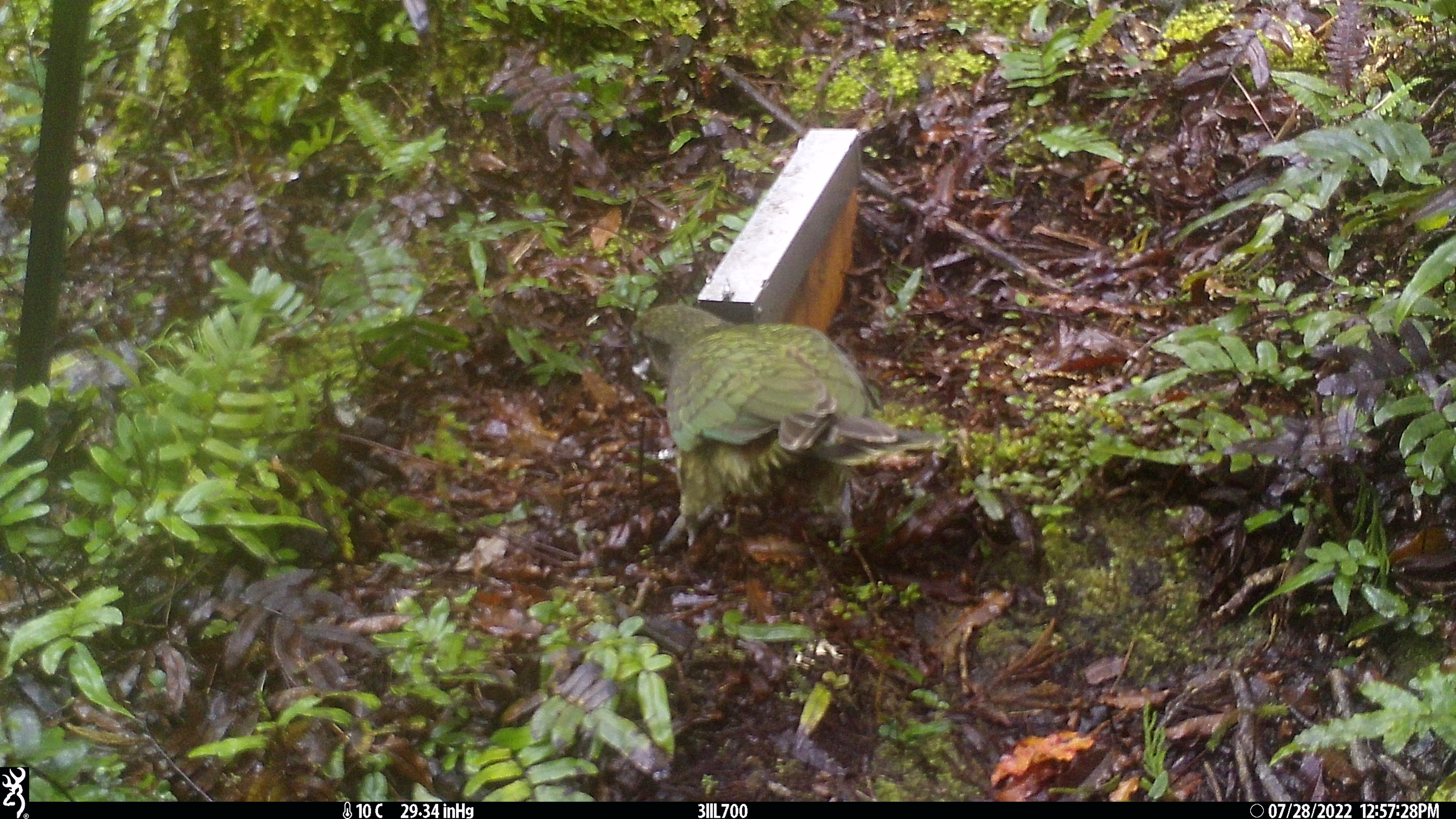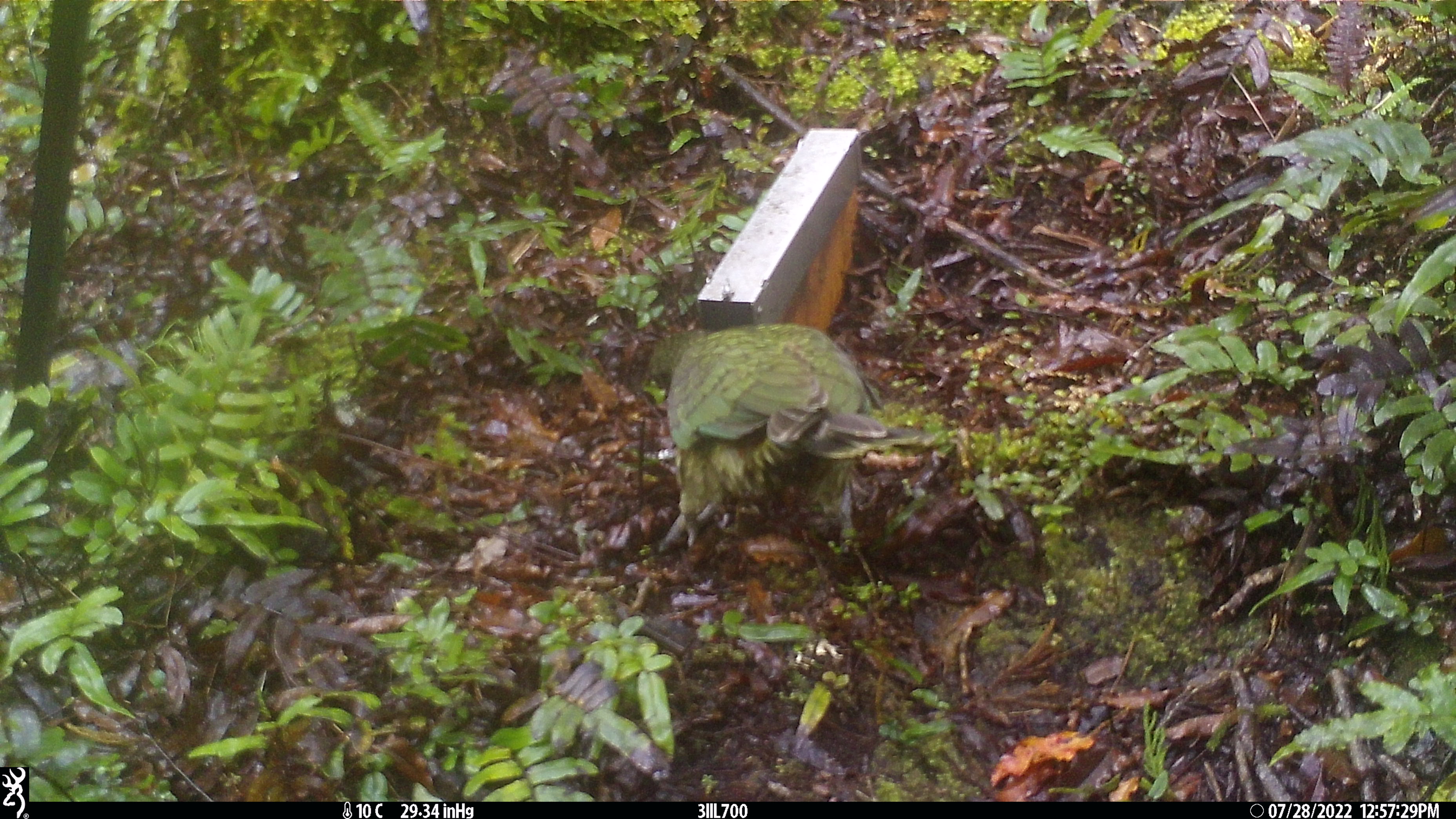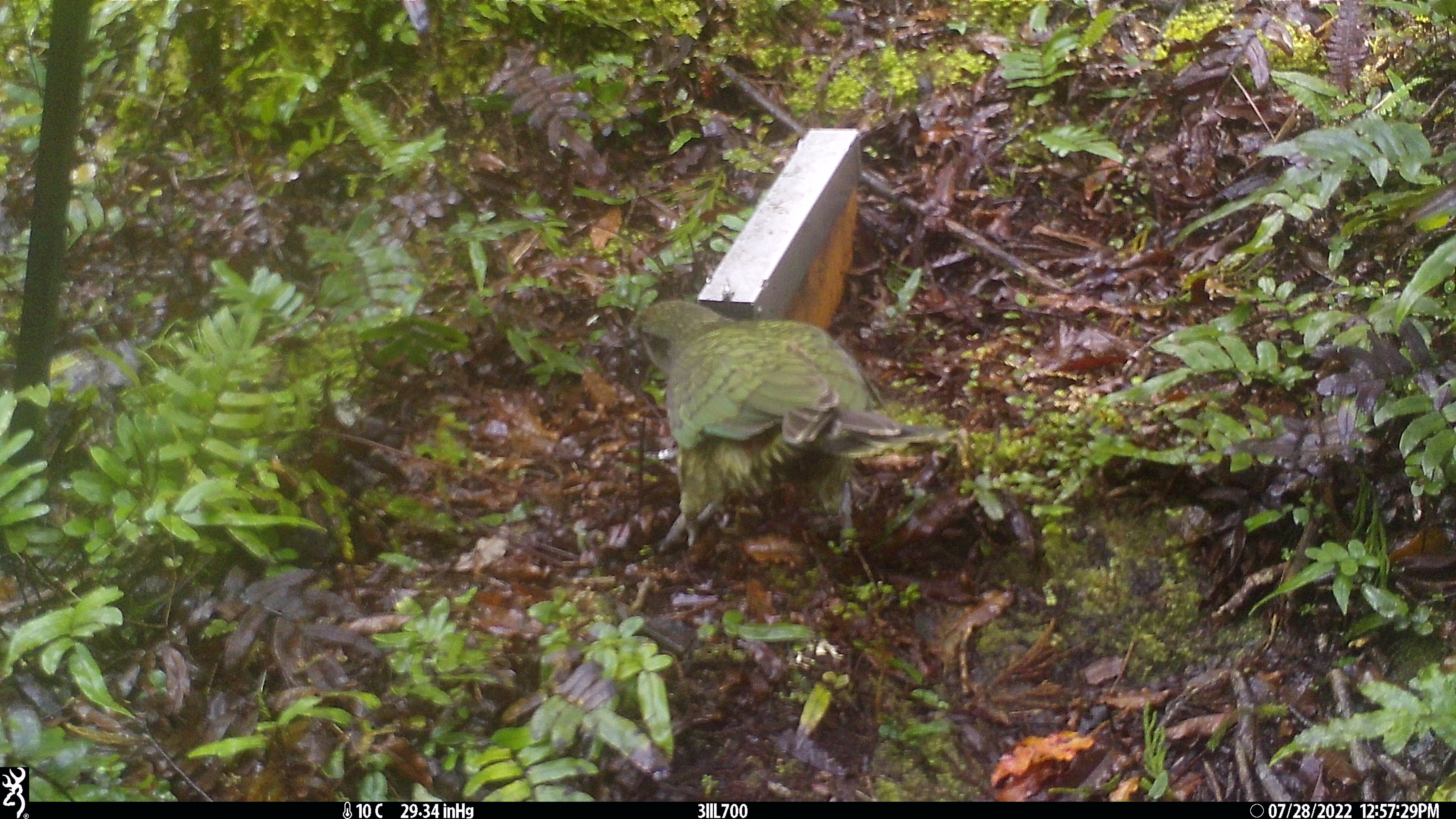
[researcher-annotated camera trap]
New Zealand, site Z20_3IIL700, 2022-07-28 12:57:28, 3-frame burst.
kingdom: Animalia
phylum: Chordata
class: Aves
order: Psittaciformes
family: Strigopidae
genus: Nestor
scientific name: Nestor notabilis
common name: kea